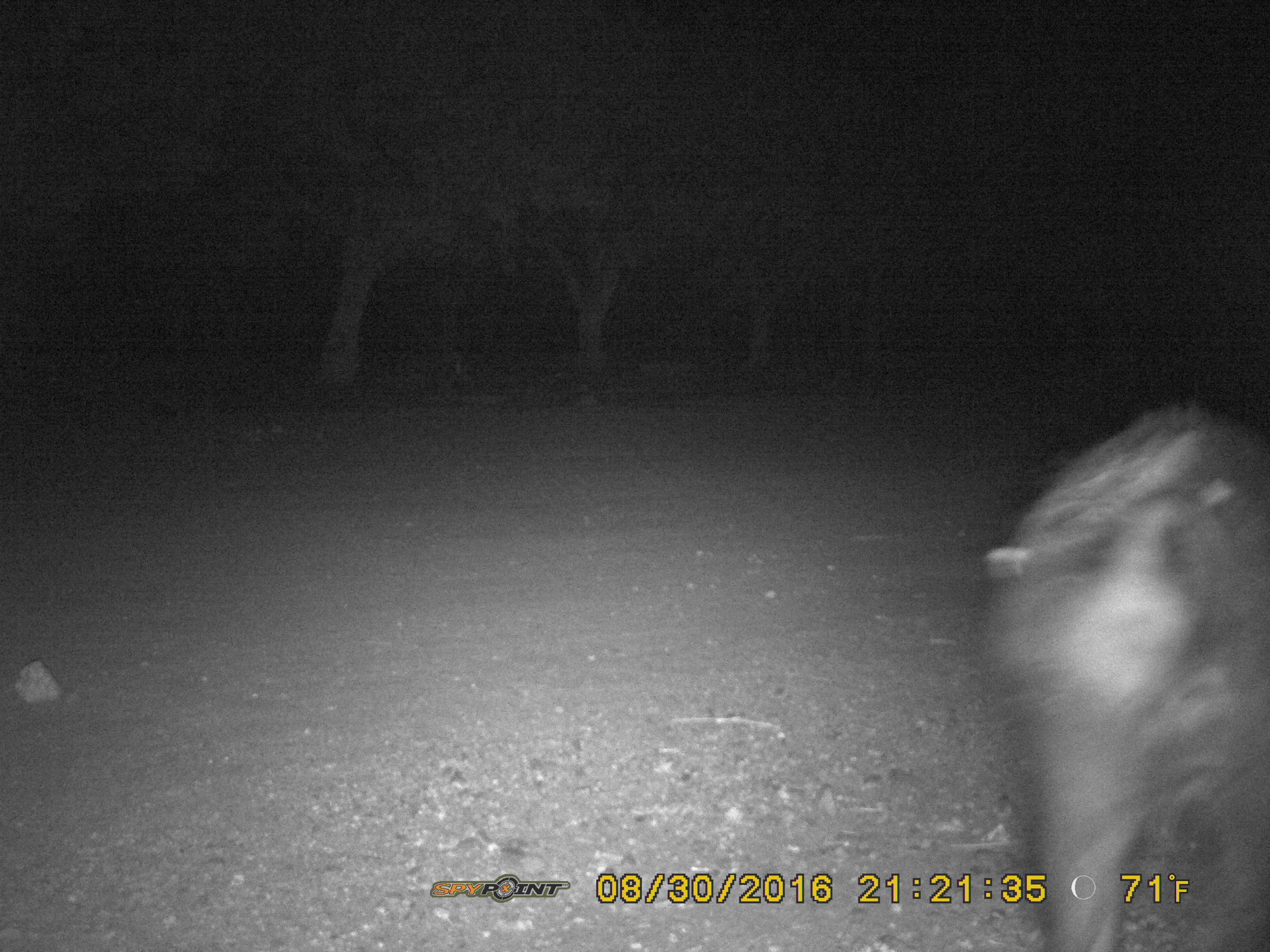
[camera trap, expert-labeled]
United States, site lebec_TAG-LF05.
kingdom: Animalia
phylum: Chordata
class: Mammalia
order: Artiodactyla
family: Suidae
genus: Sus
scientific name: Sus scrofa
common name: wild boar